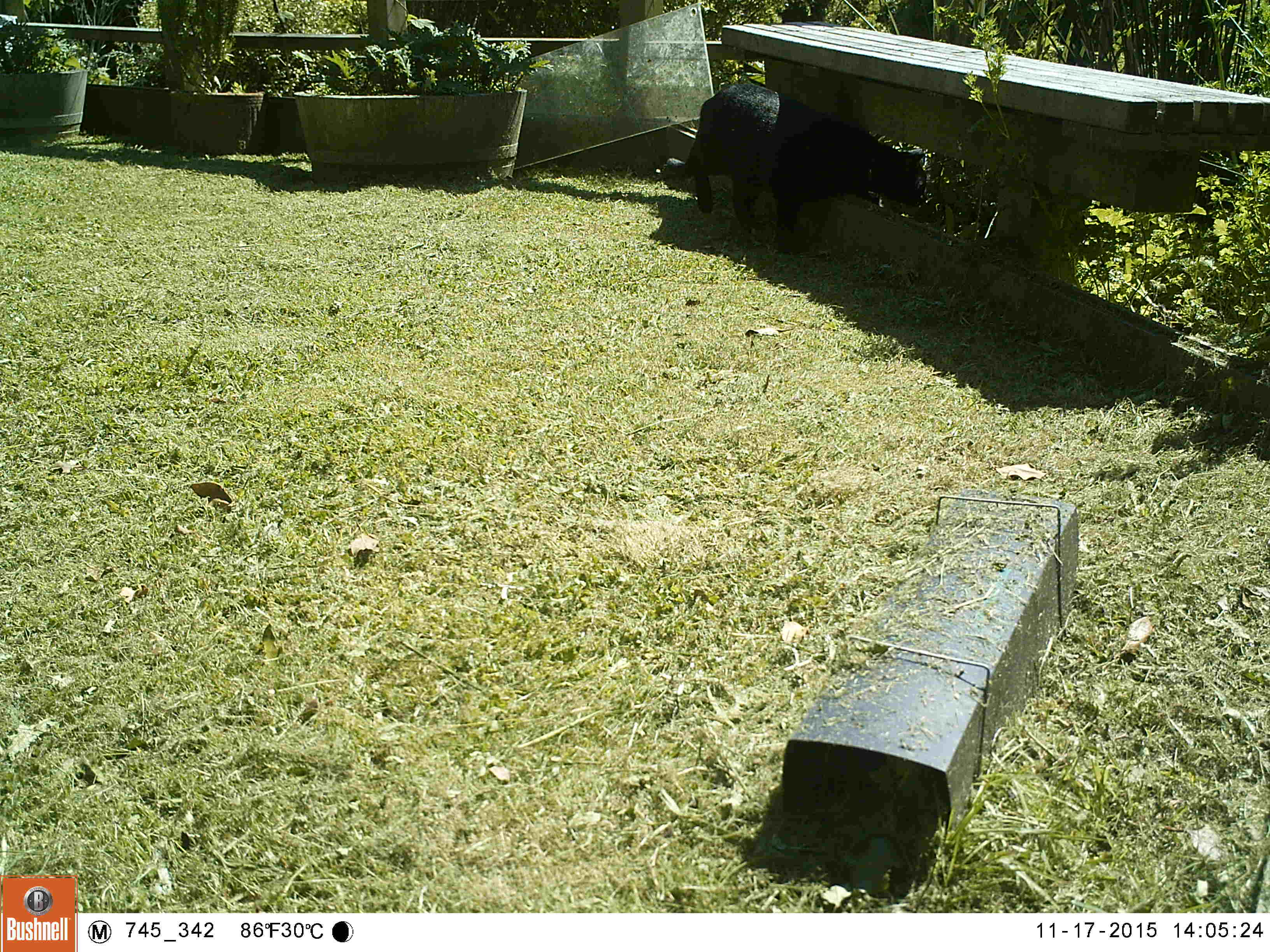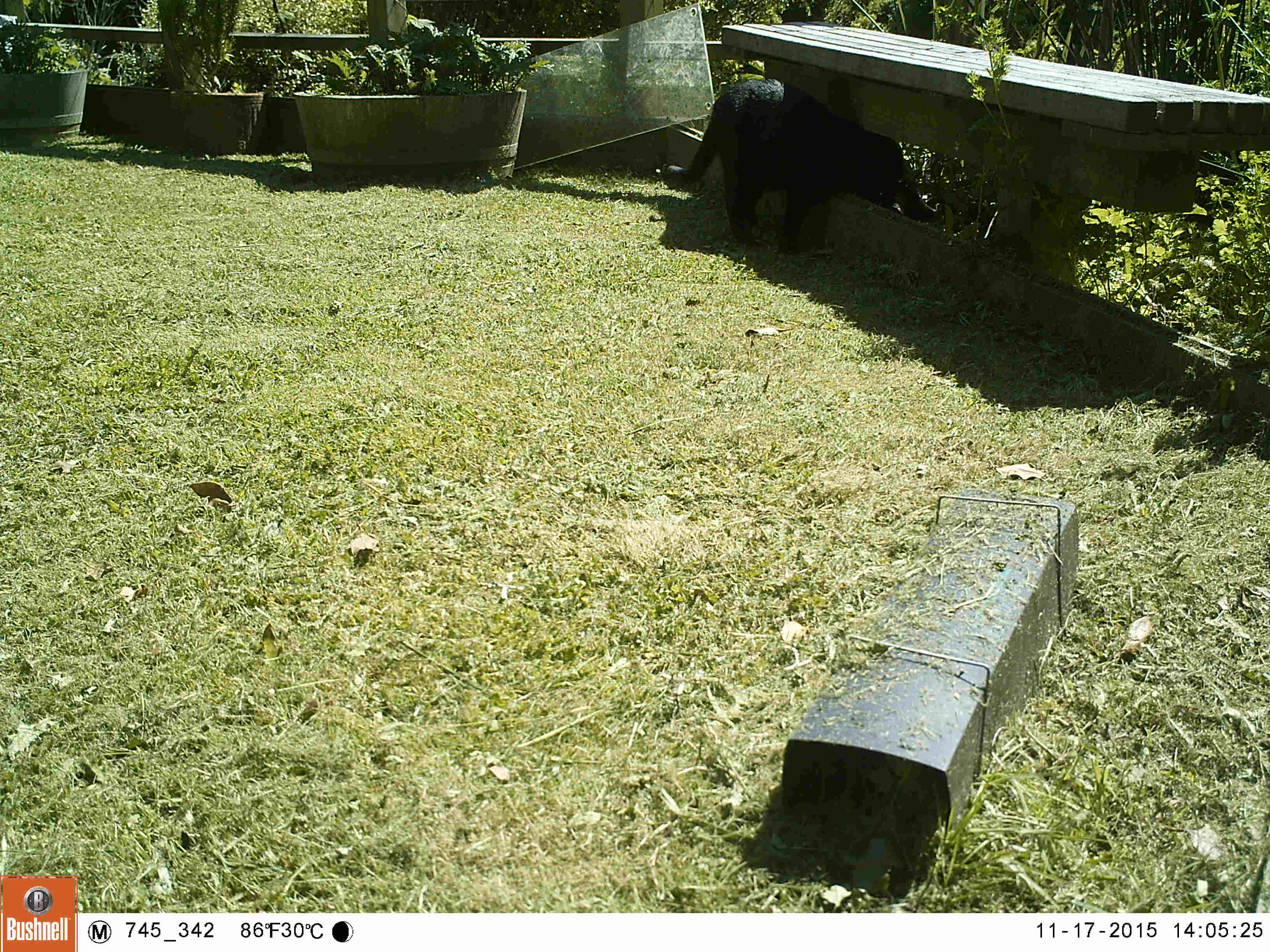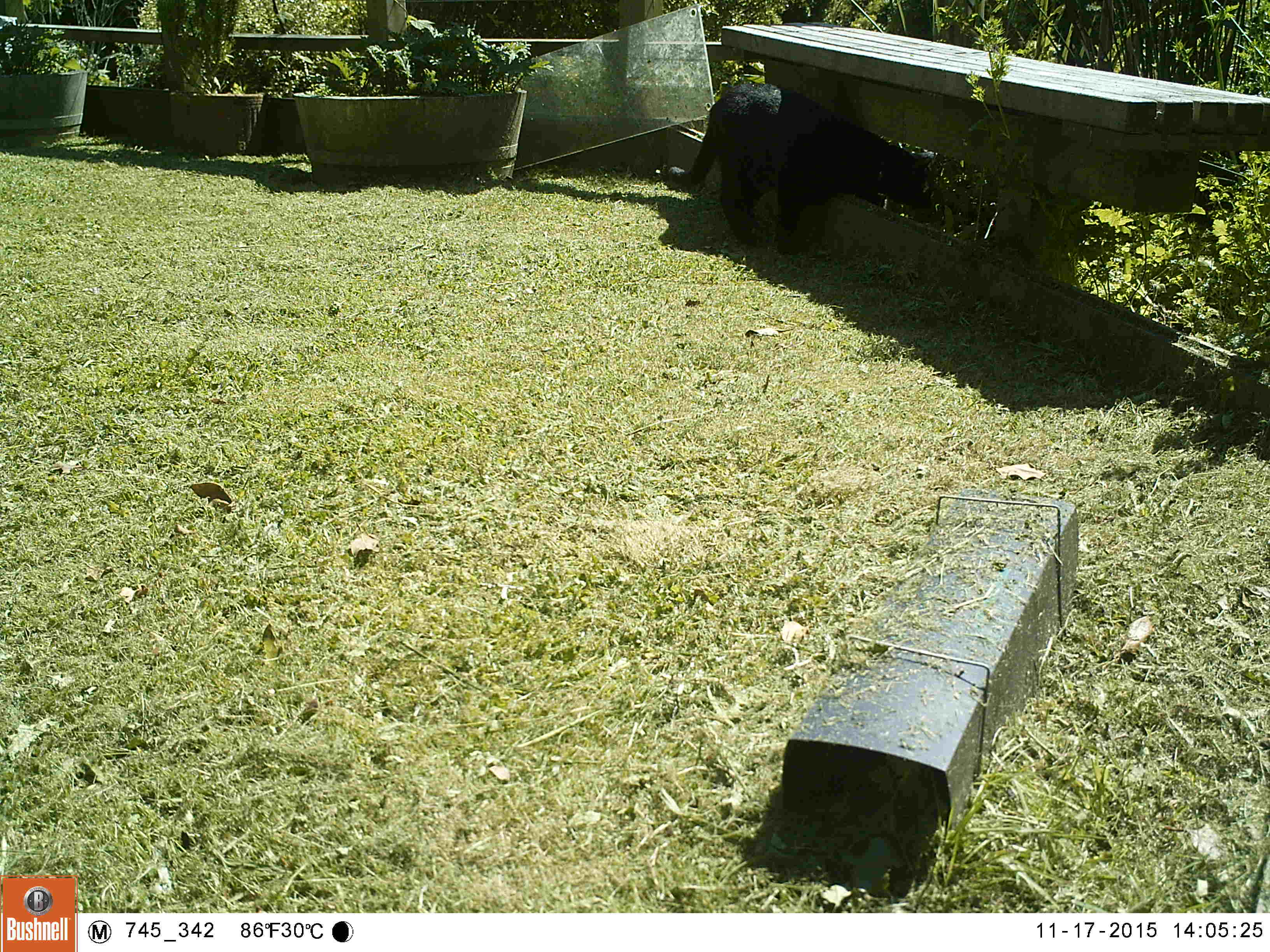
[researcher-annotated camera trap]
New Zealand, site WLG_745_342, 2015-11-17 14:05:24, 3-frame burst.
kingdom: Animalia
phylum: Chordata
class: Mammalia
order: Carnivora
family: Felidae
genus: Felis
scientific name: Felis catus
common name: domestic cat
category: cat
Cat (domestic cat) (Felis catus).